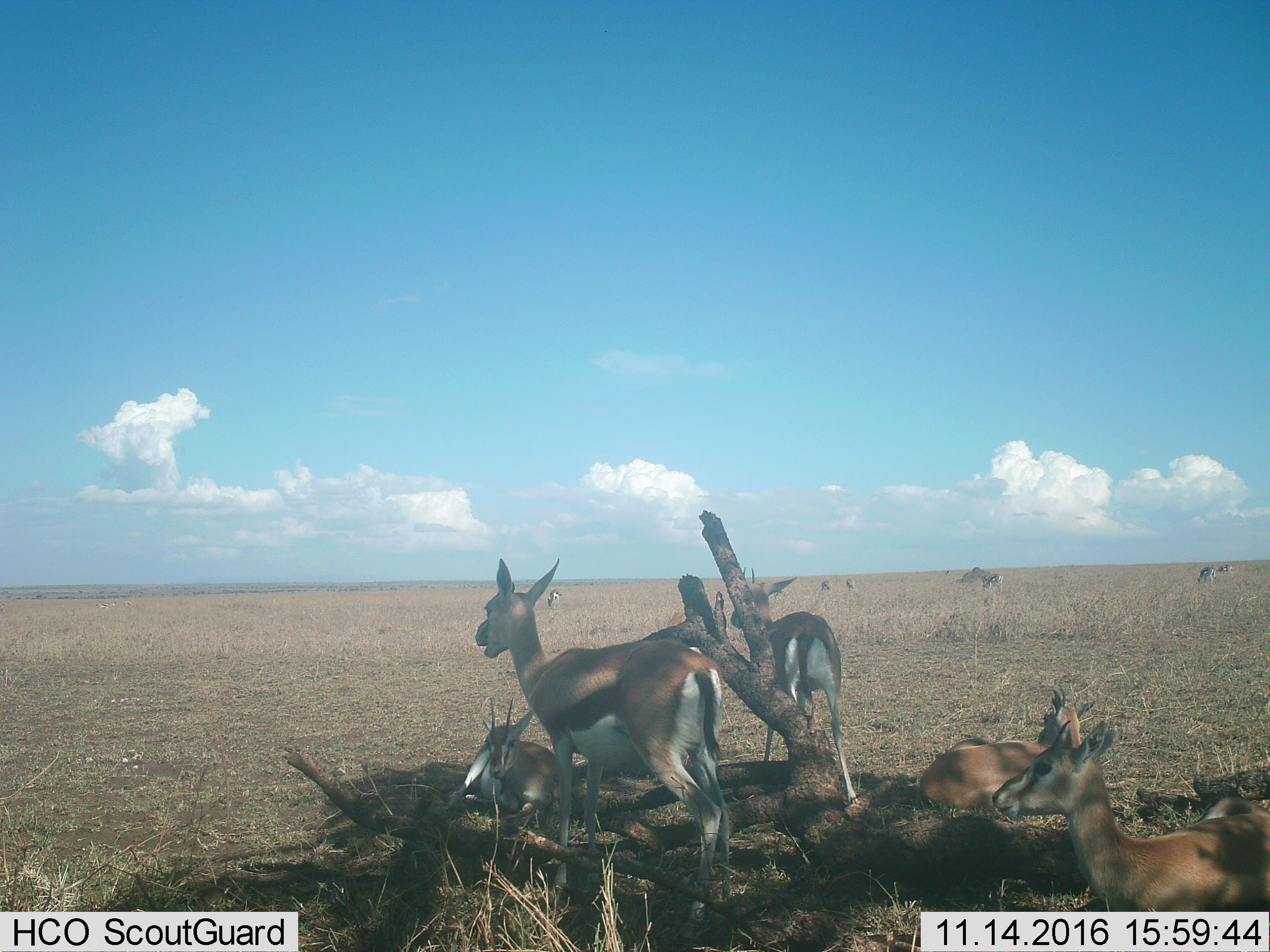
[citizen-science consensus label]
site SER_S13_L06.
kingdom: Animalia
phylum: Chordata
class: Mammalia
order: Artiodactyla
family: Bovidae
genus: Eudorcas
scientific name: Eudorcas thomsonii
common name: thomson's gazelle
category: gazellethomsons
Gazellethomsons (thomson's gazelle) (Eudorcas thomsonii), count 11-50. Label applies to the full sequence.